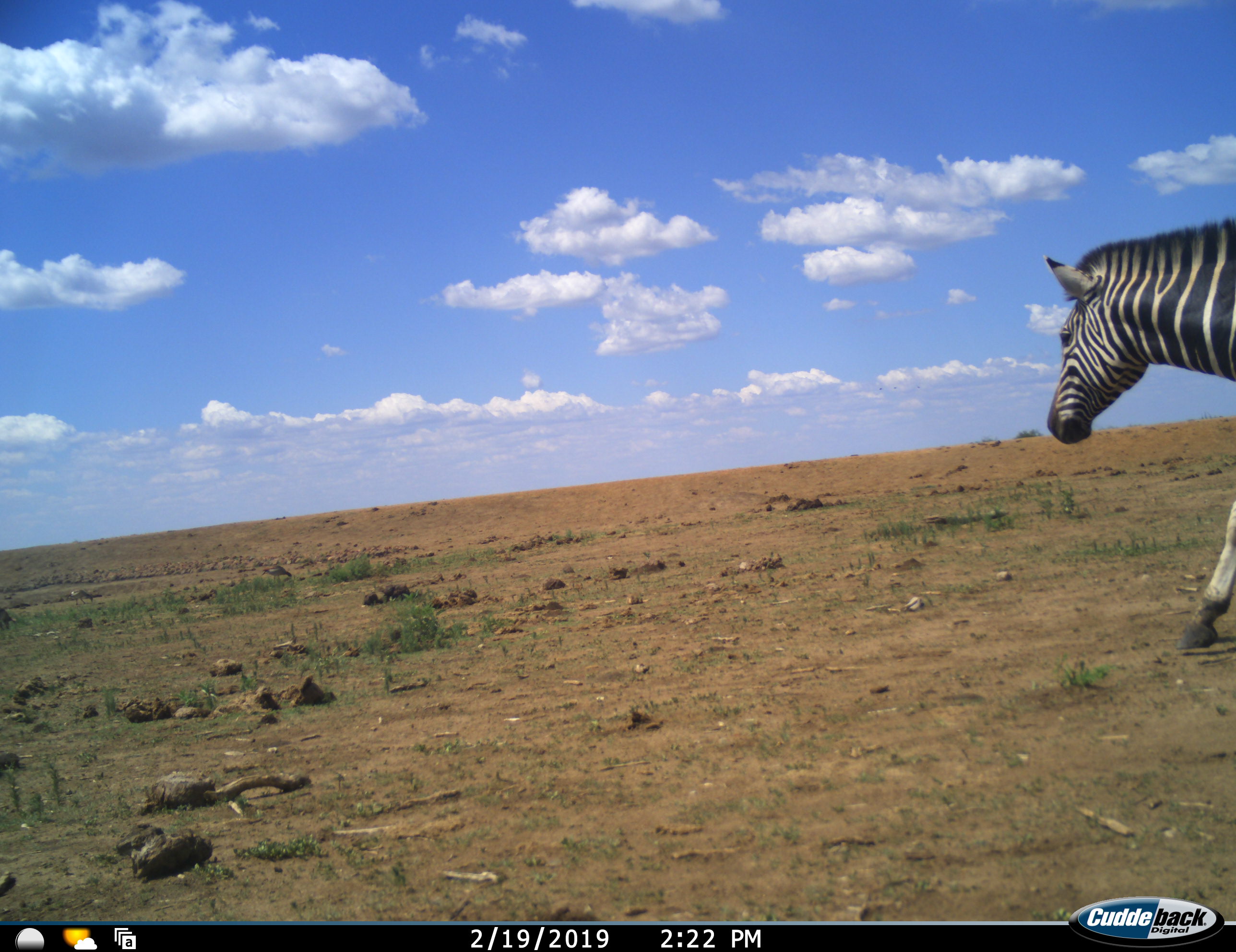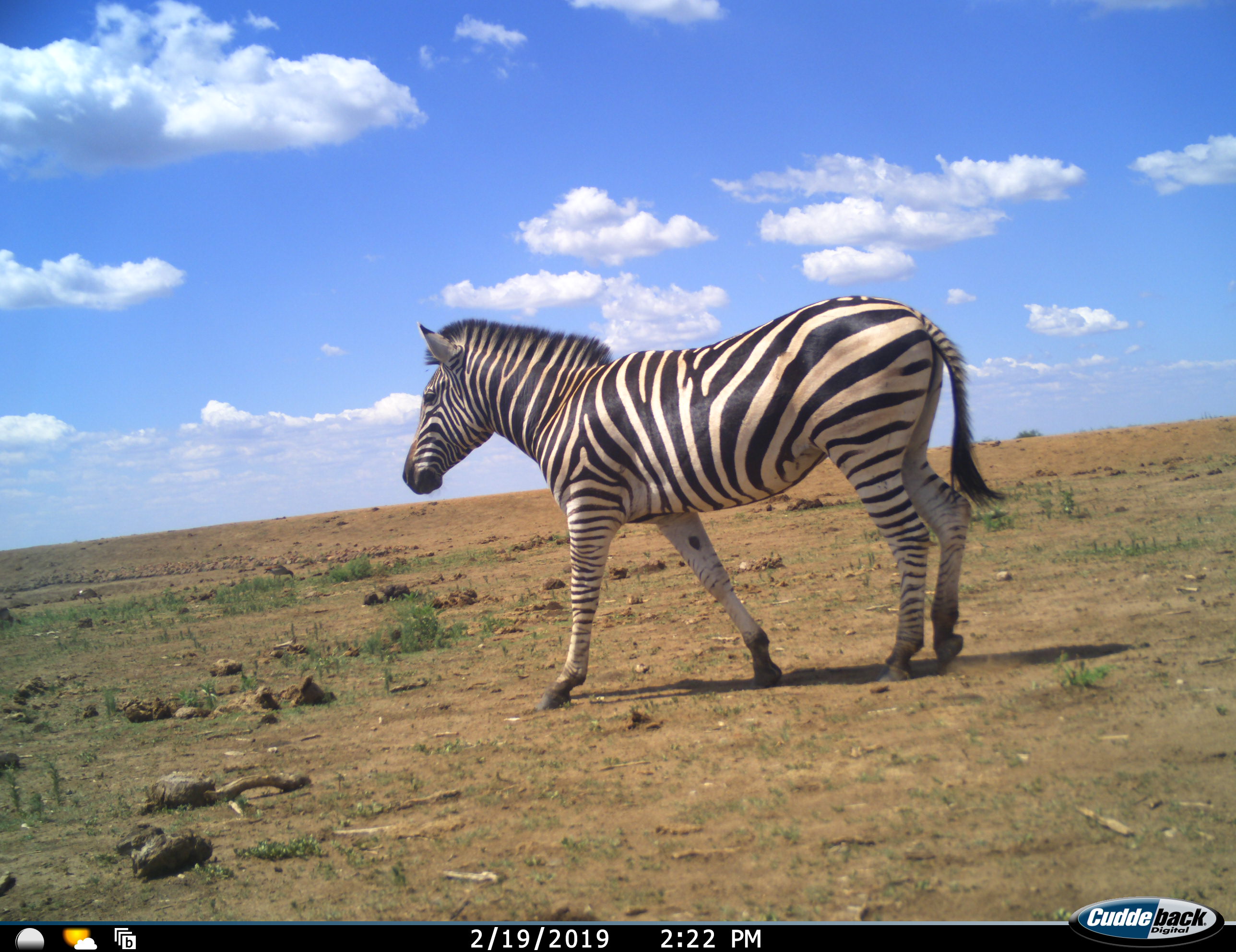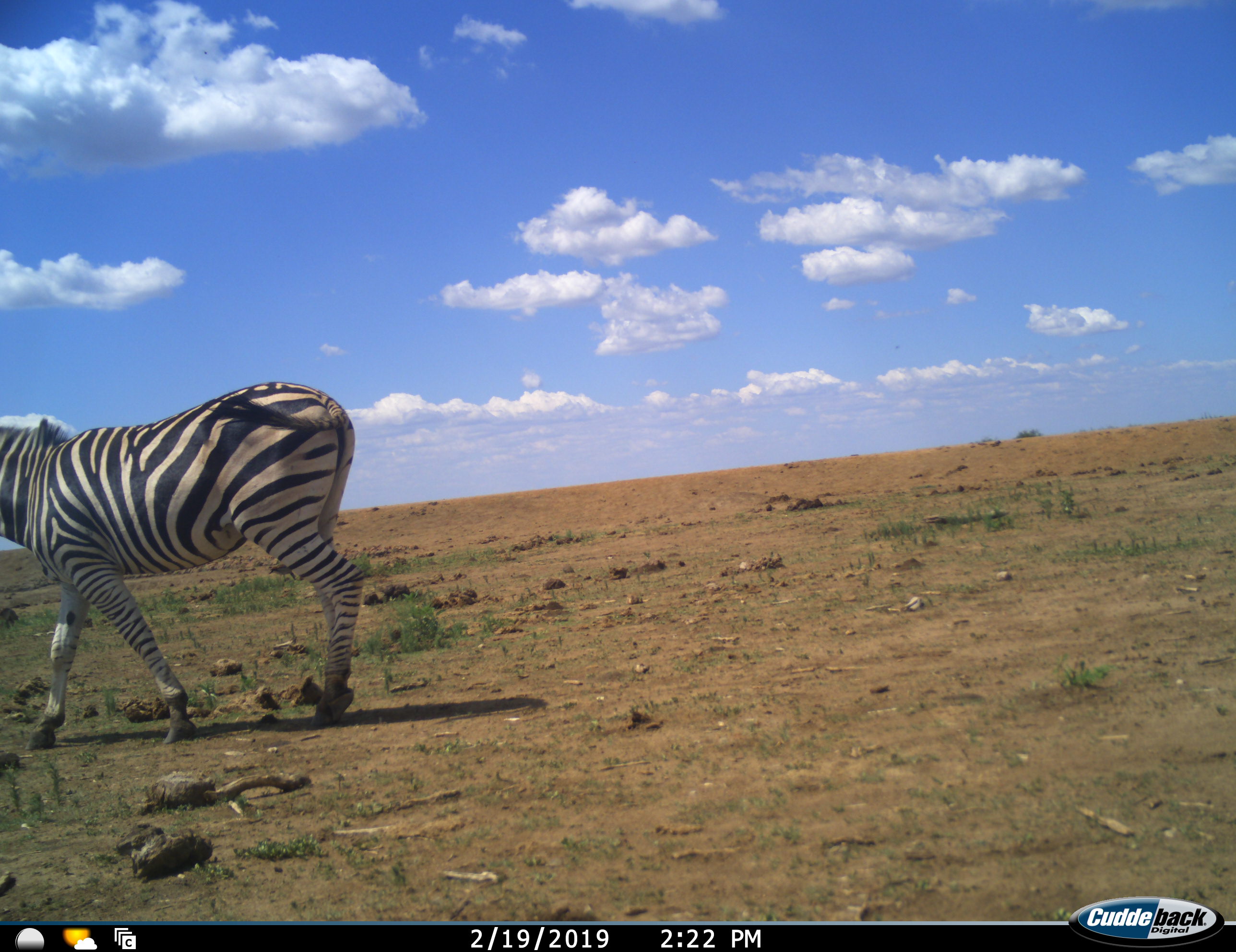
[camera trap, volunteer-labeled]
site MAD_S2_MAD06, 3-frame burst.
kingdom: Animalia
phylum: Chordata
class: Mammalia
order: Perissodactyla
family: Equidae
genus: Equus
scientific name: Equus quagga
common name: plains zebra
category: zebraplains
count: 1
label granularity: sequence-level